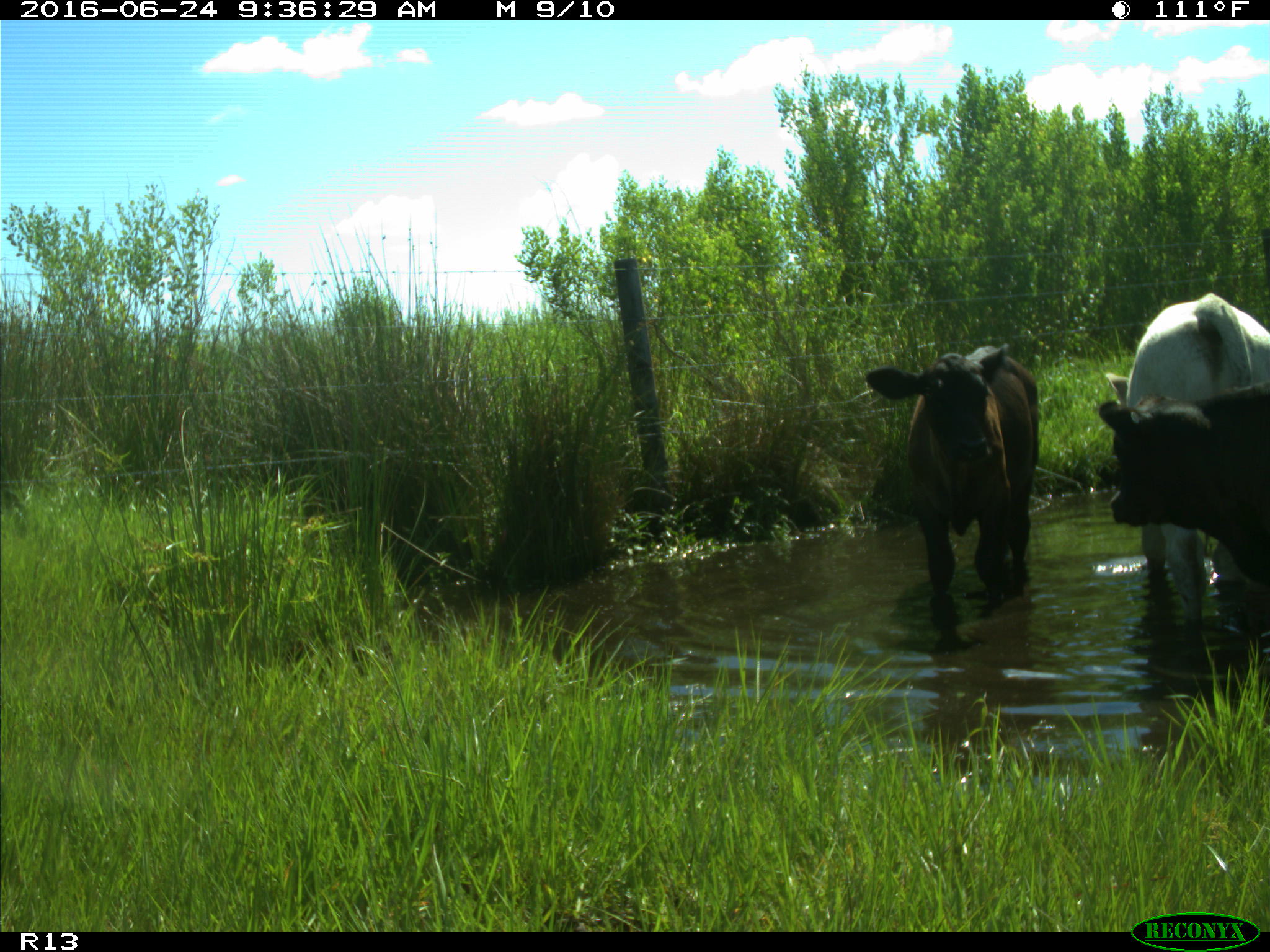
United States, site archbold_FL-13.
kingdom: Animalia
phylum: Chordata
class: Mammalia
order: Artiodactyla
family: Bovidae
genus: Bos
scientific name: Bos taurus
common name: domestic cow